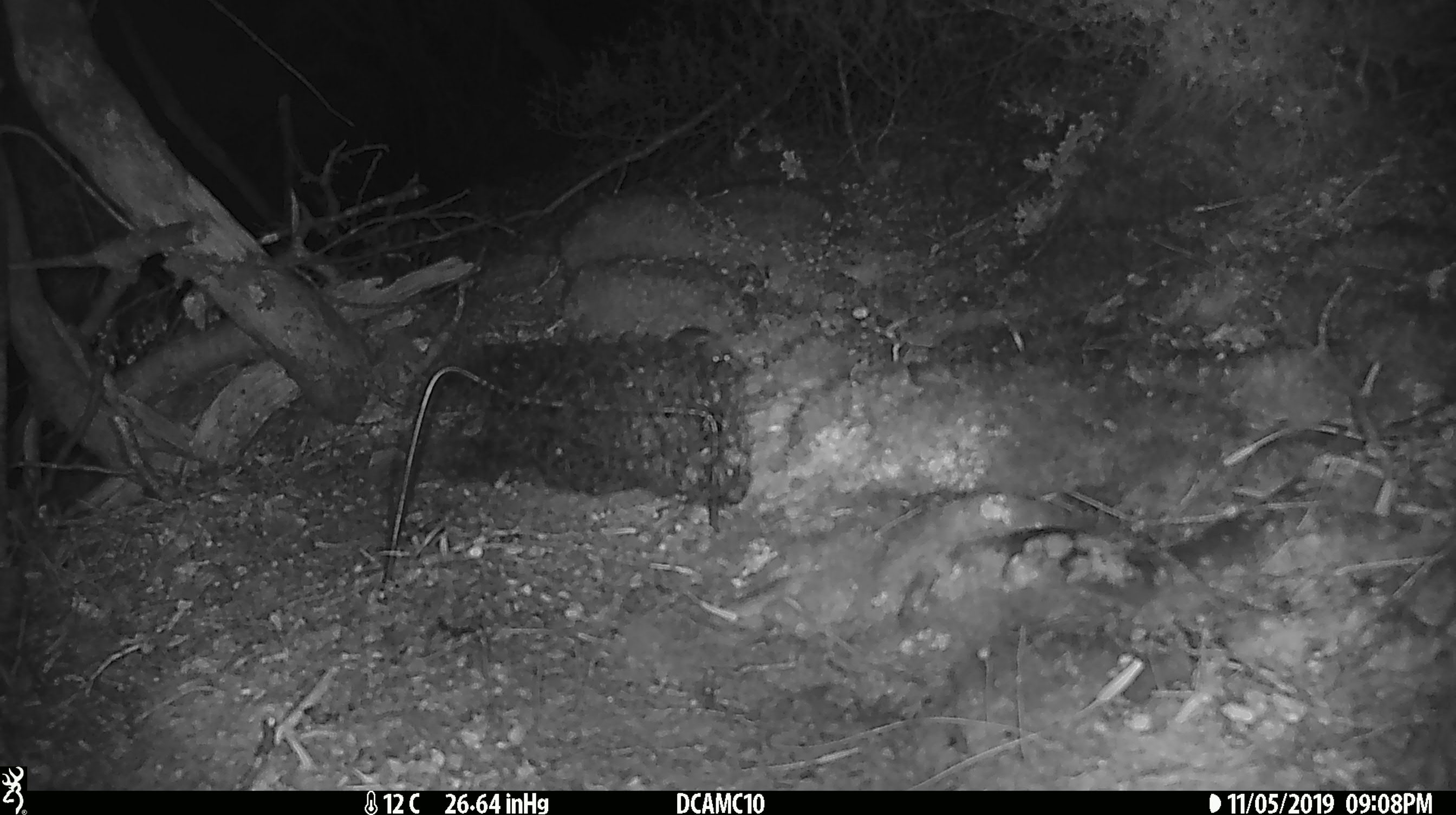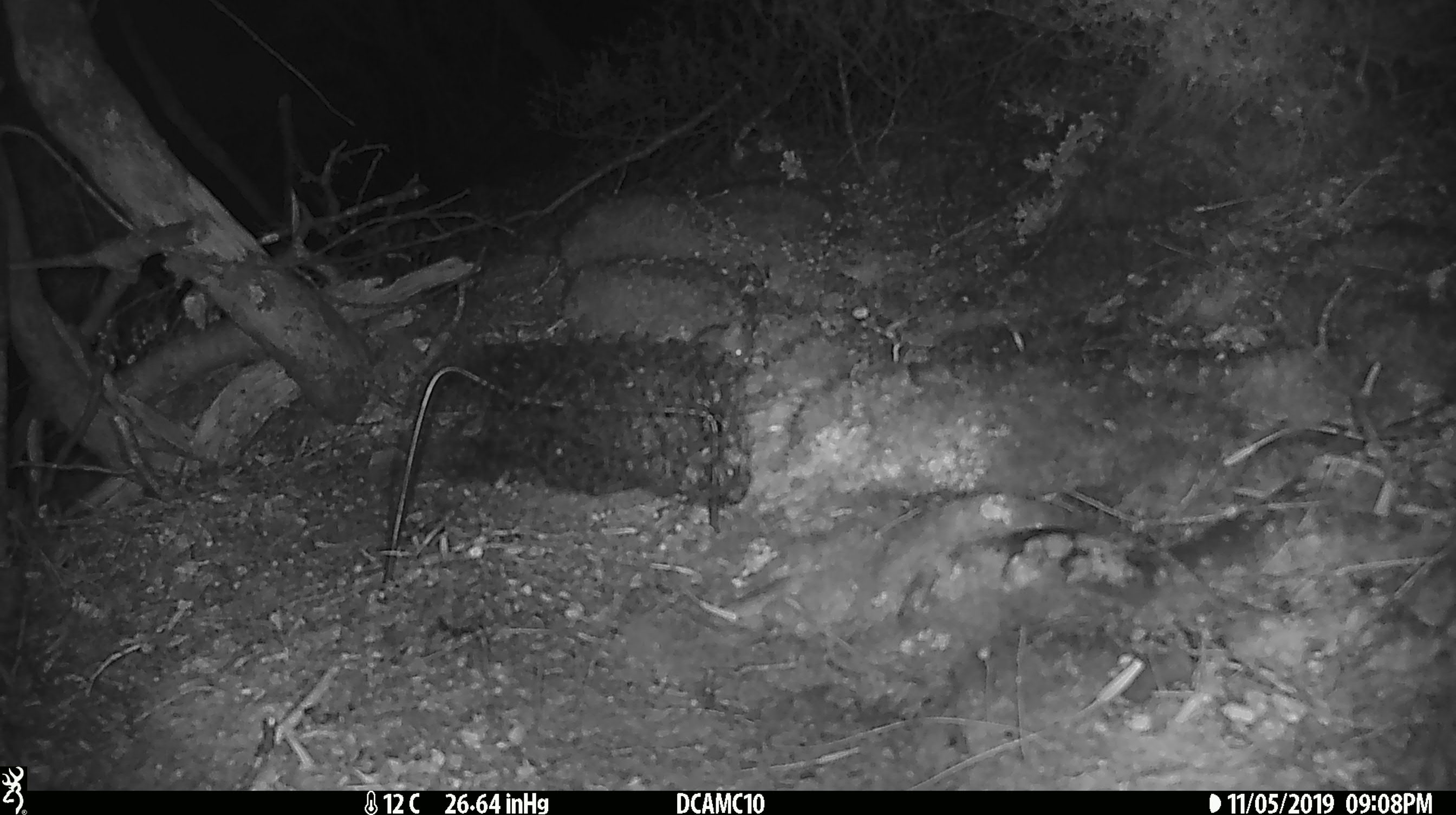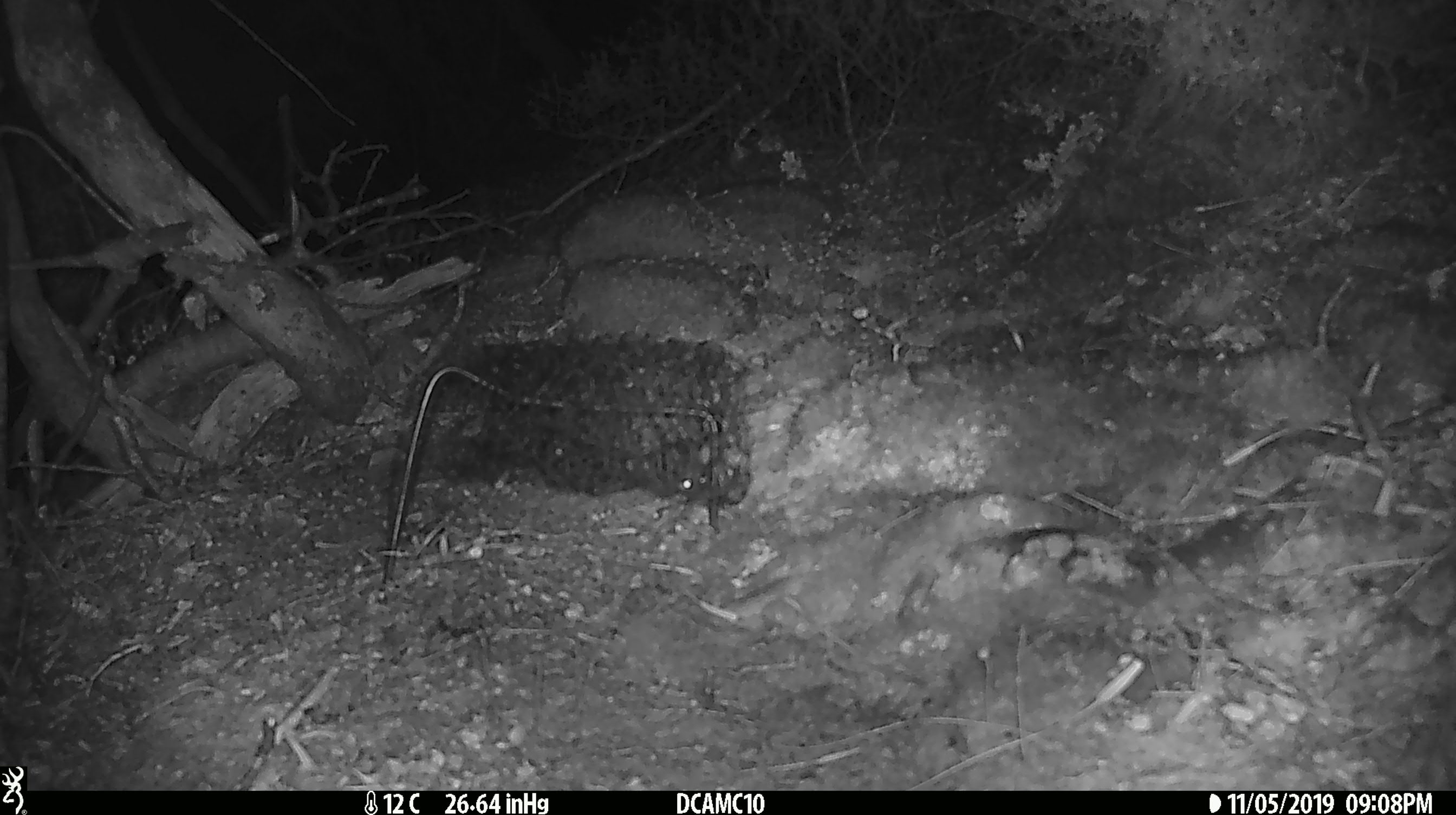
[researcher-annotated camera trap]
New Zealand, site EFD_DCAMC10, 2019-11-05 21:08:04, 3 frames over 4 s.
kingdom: Animalia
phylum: Chordata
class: Mammalia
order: Rodentia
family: Muridae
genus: Mus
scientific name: Mus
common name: mouse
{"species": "mouse (Mus)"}